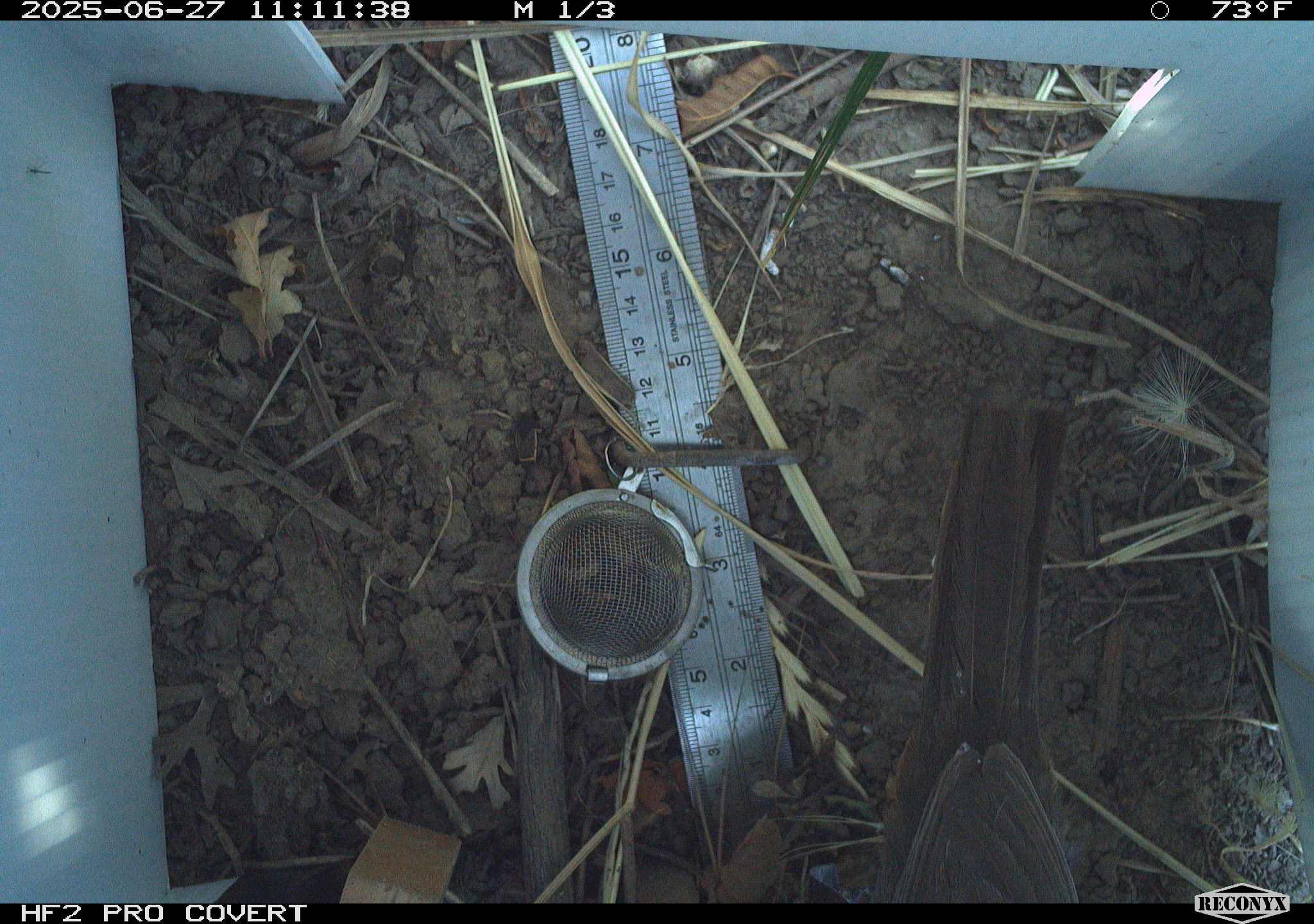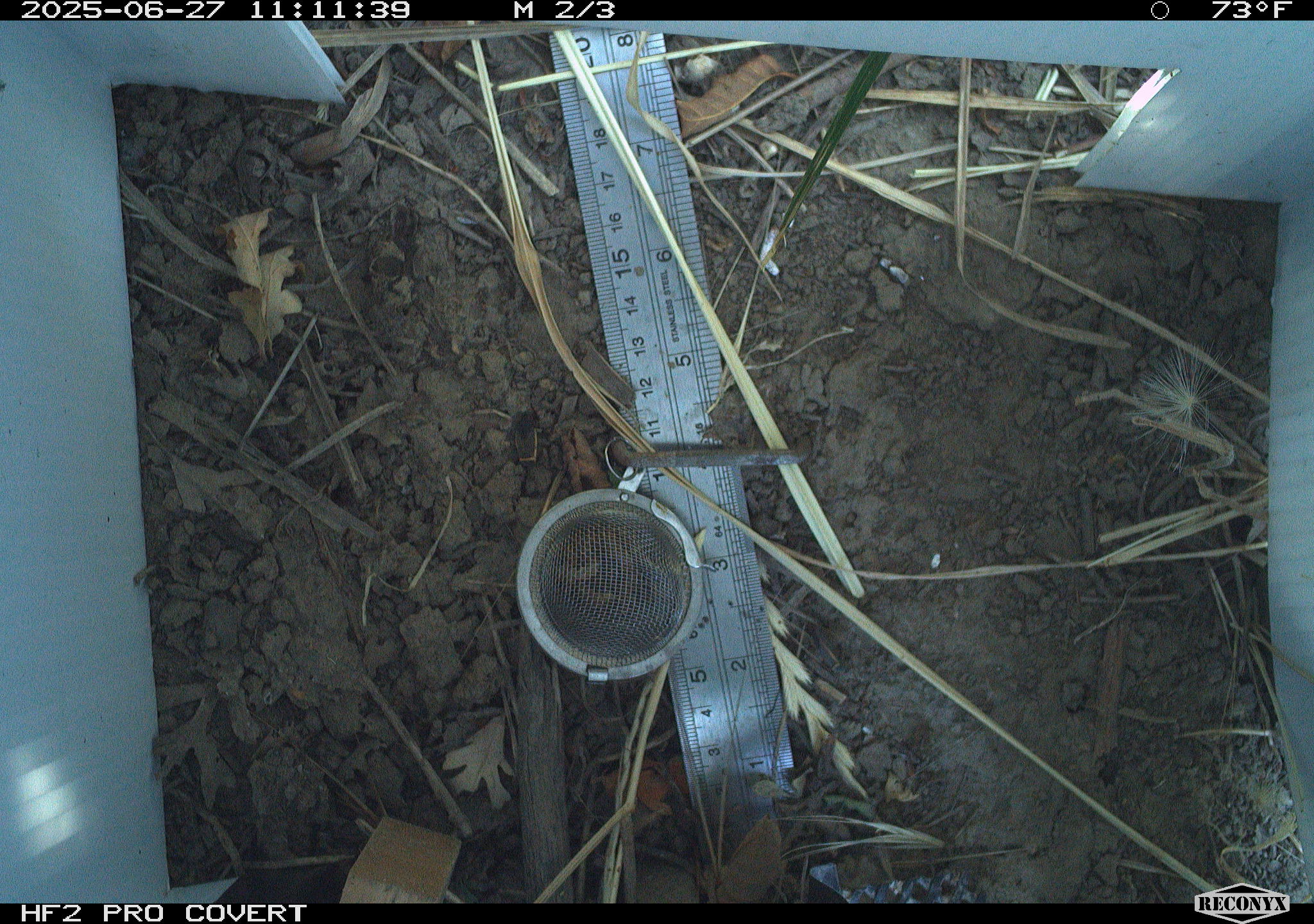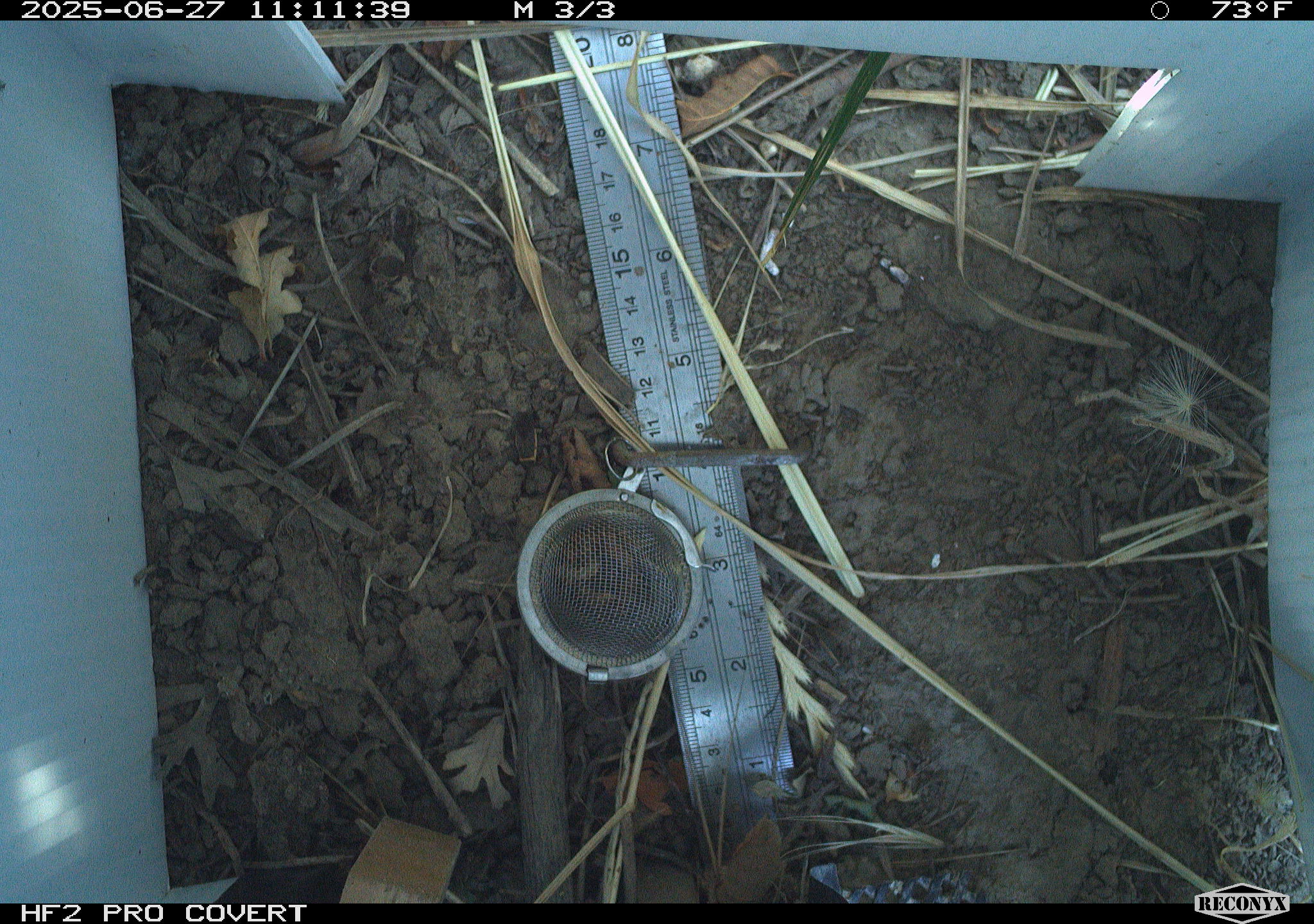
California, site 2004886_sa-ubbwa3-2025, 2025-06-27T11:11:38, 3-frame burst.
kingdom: Animalia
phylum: Chordata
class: Aves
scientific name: Aves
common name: bird